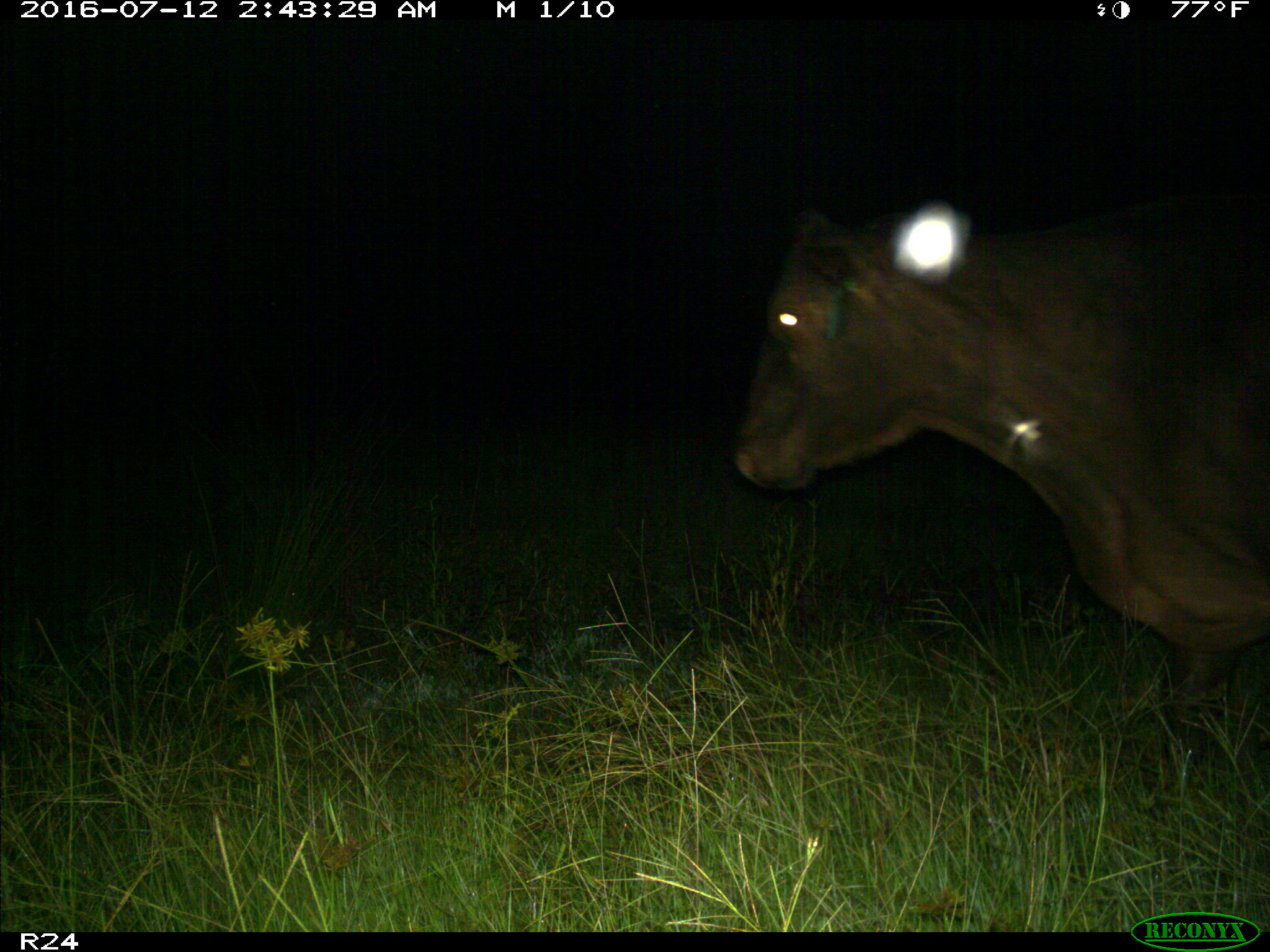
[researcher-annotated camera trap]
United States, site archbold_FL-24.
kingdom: Animalia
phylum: Chordata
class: Mammalia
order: Artiodactyla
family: Bovidae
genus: Bos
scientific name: Bos taurus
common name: domestic cow